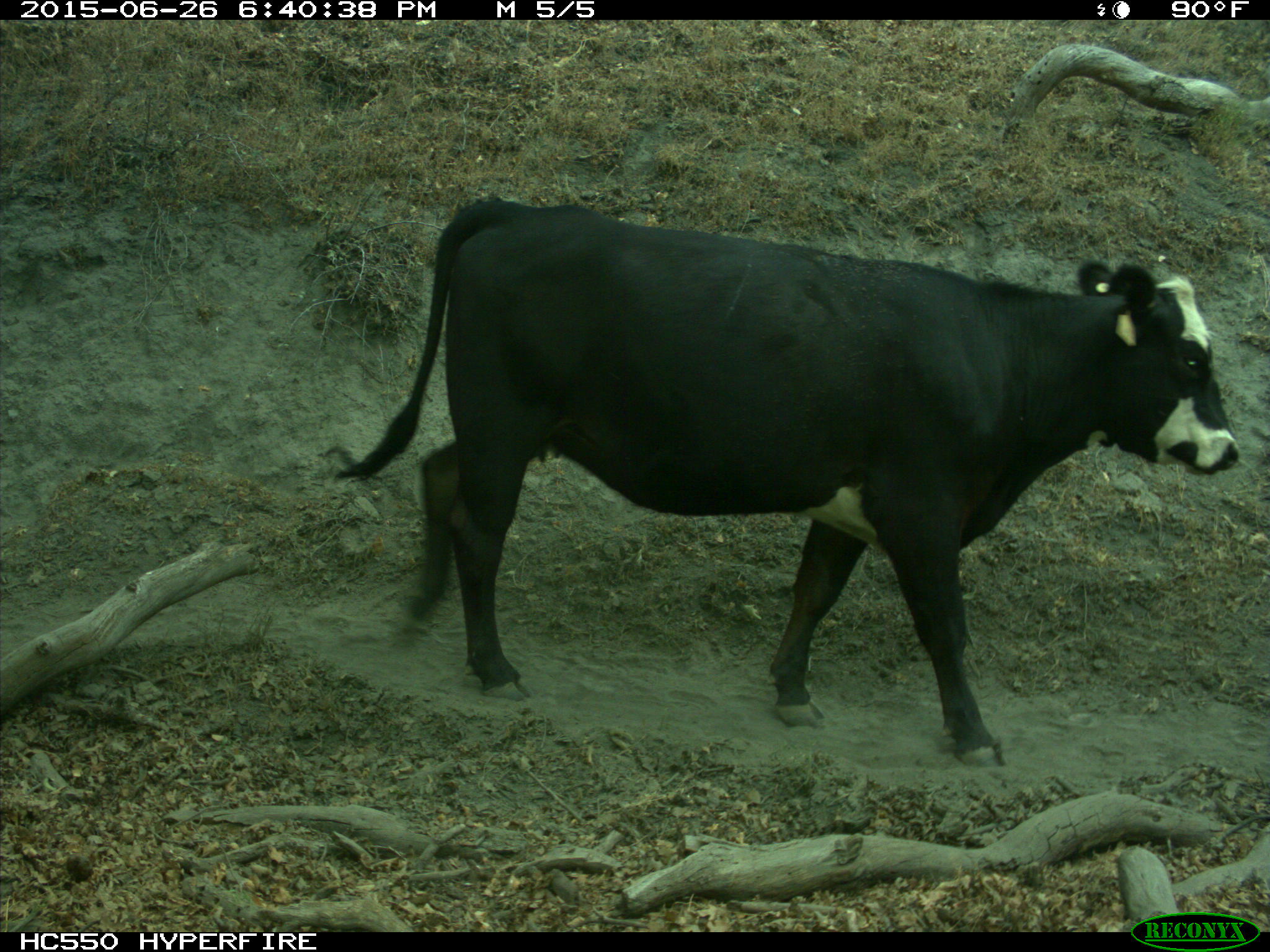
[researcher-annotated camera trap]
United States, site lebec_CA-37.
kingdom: Animalia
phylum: Chordata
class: Mammalia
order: Artiodactyla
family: Bovidae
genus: Bos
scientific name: Bos taurus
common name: domestic cow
Bos taurus (domestic cow).